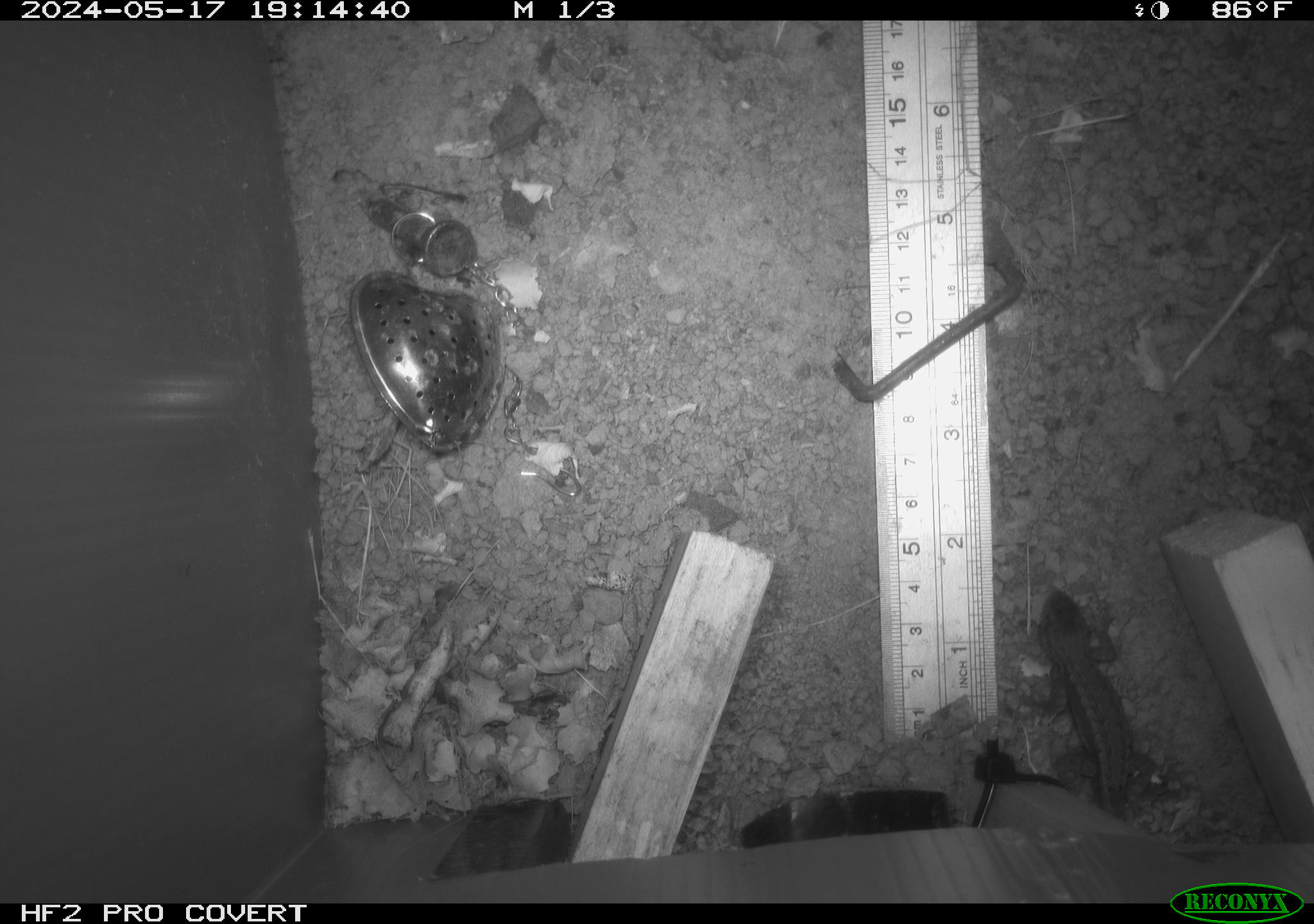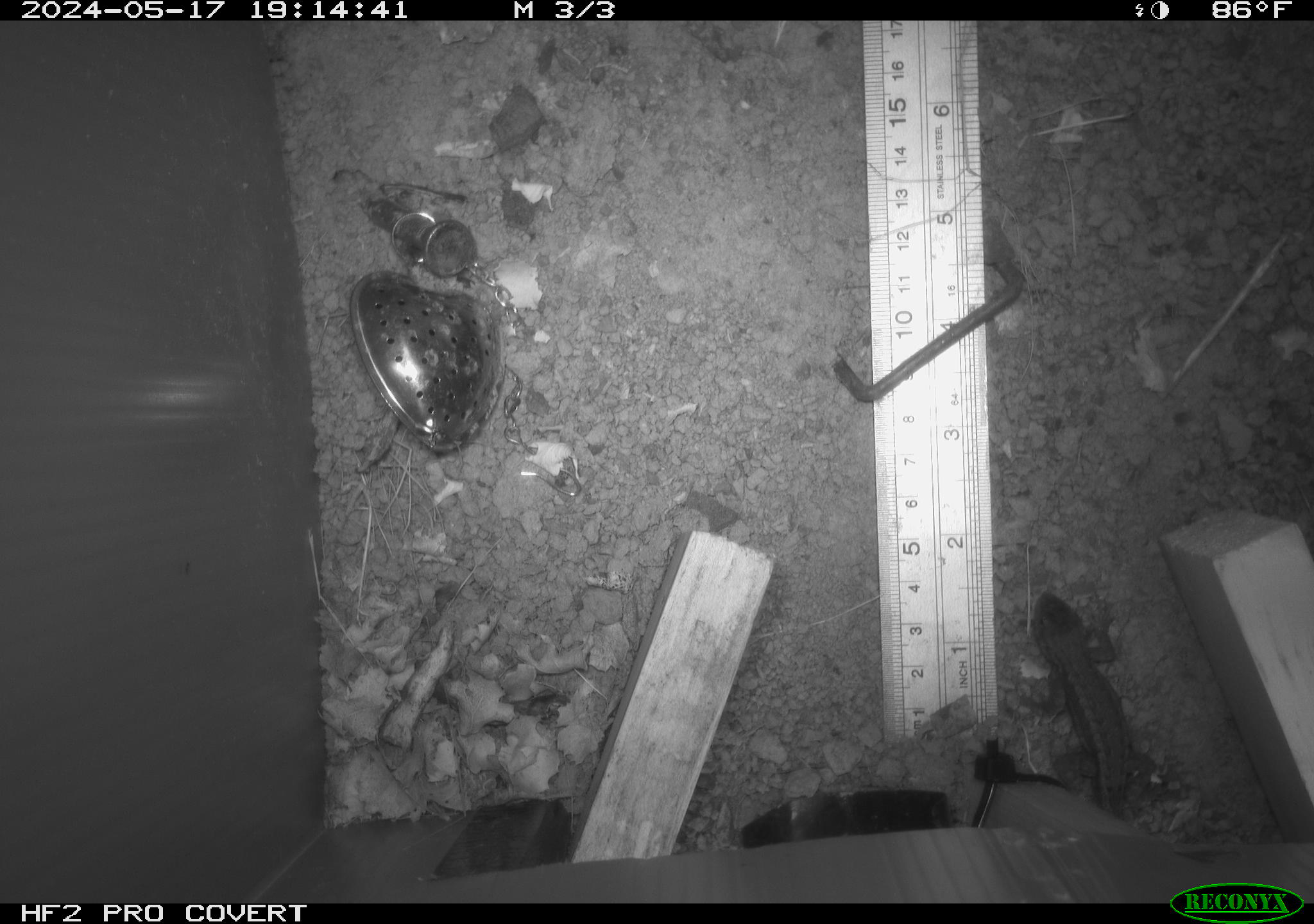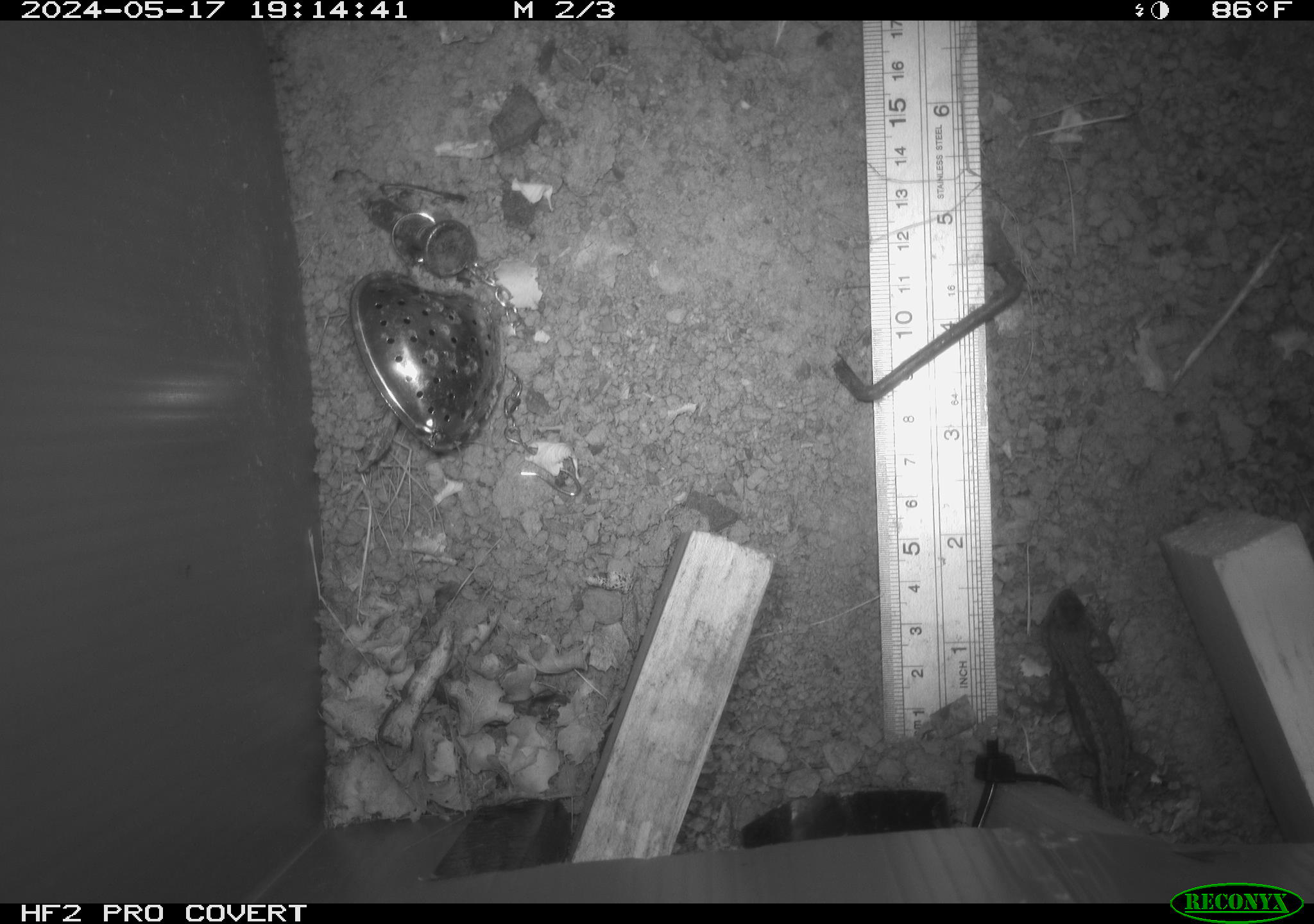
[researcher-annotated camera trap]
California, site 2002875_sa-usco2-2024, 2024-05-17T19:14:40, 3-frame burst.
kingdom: Animalia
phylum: Chordata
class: Reptilia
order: Squamata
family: Phrynosomatidae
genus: Sceloporus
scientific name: Sceloporus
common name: spiny lizards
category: sceloporus species